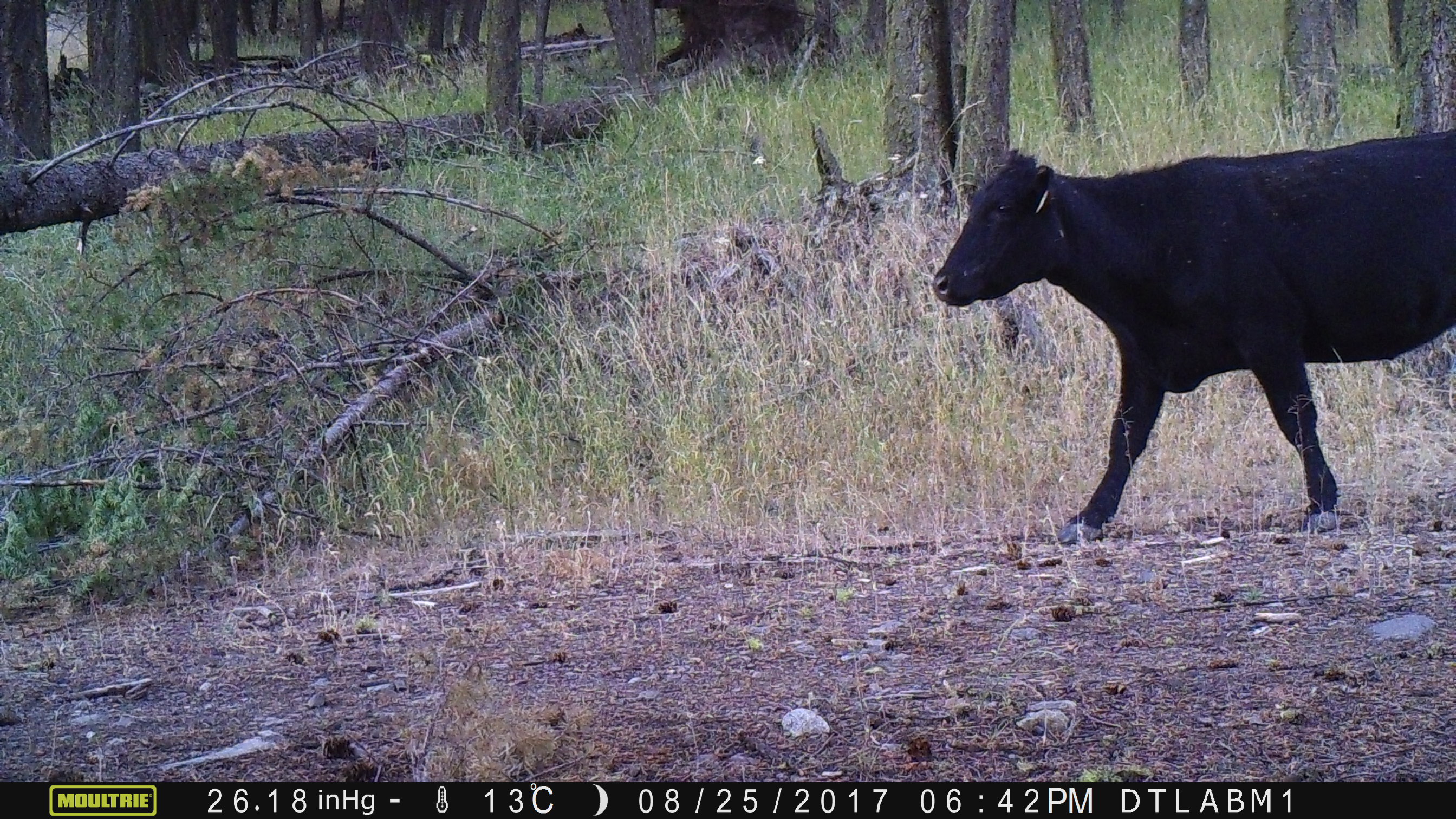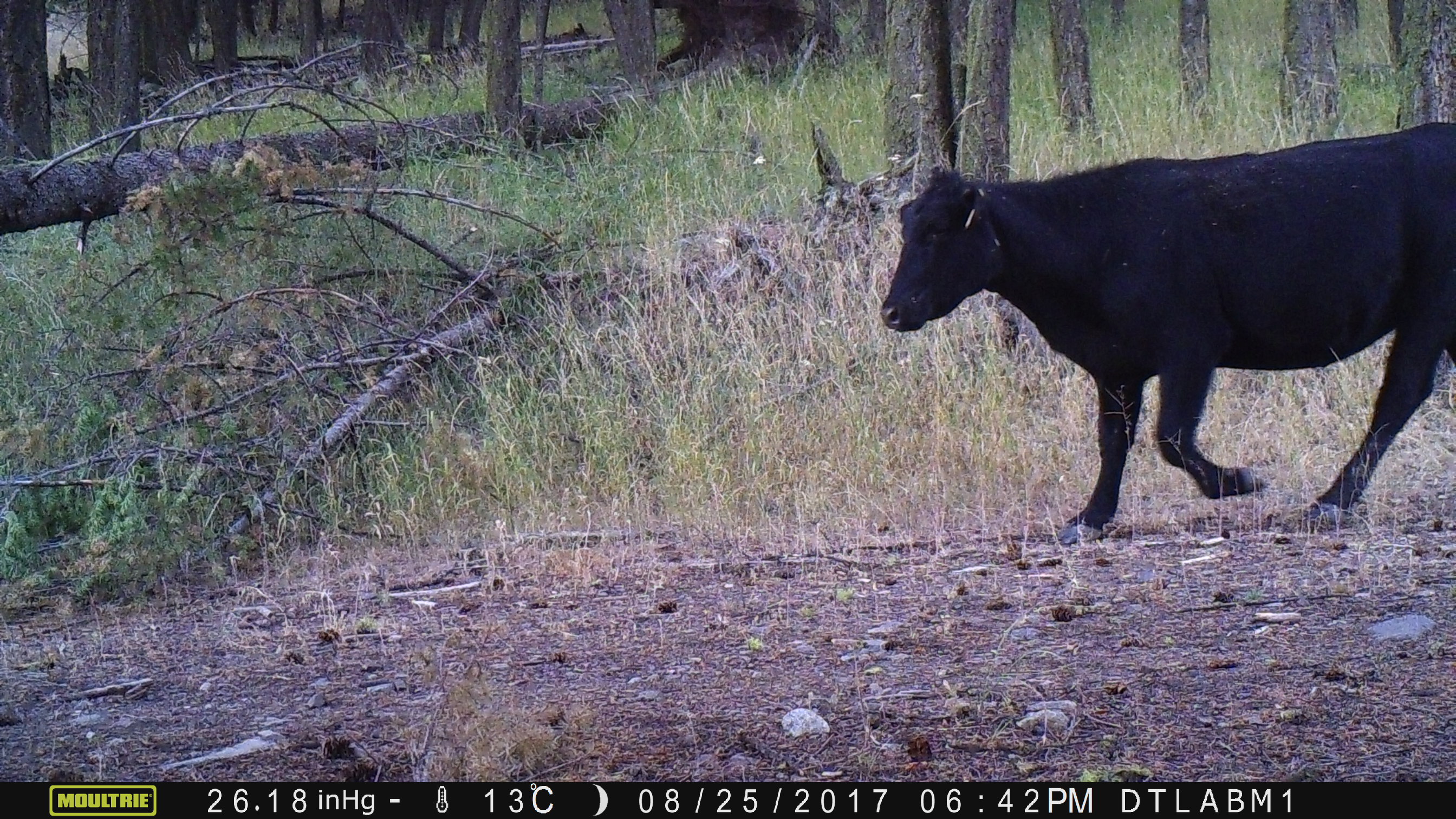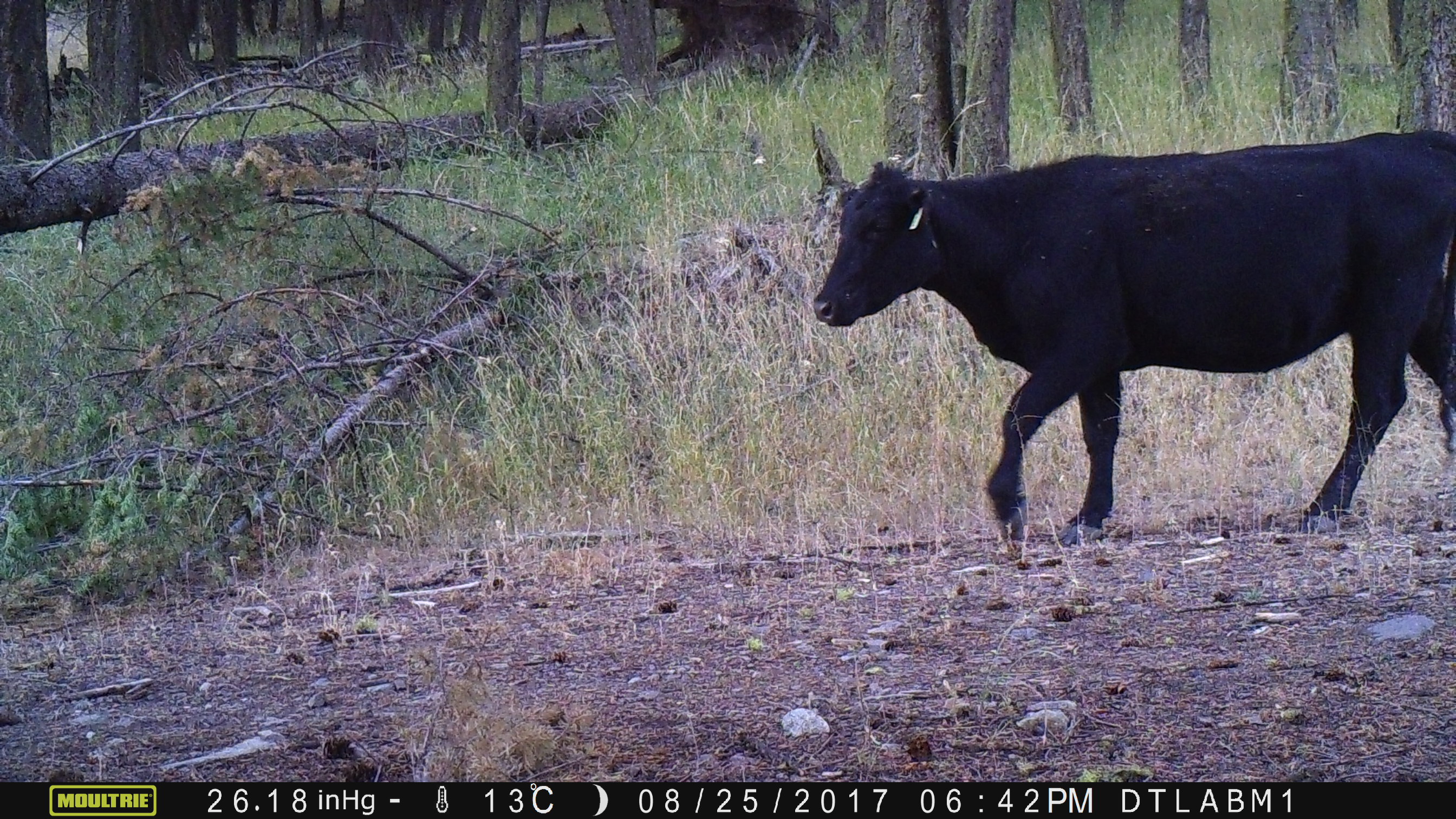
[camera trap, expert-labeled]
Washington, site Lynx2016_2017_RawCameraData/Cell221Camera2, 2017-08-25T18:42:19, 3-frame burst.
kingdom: Animalia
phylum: Chordata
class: Mammalia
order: Artiodactyla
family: Bovidae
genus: Bos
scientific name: Bos taurus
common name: domestic cattle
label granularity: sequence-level